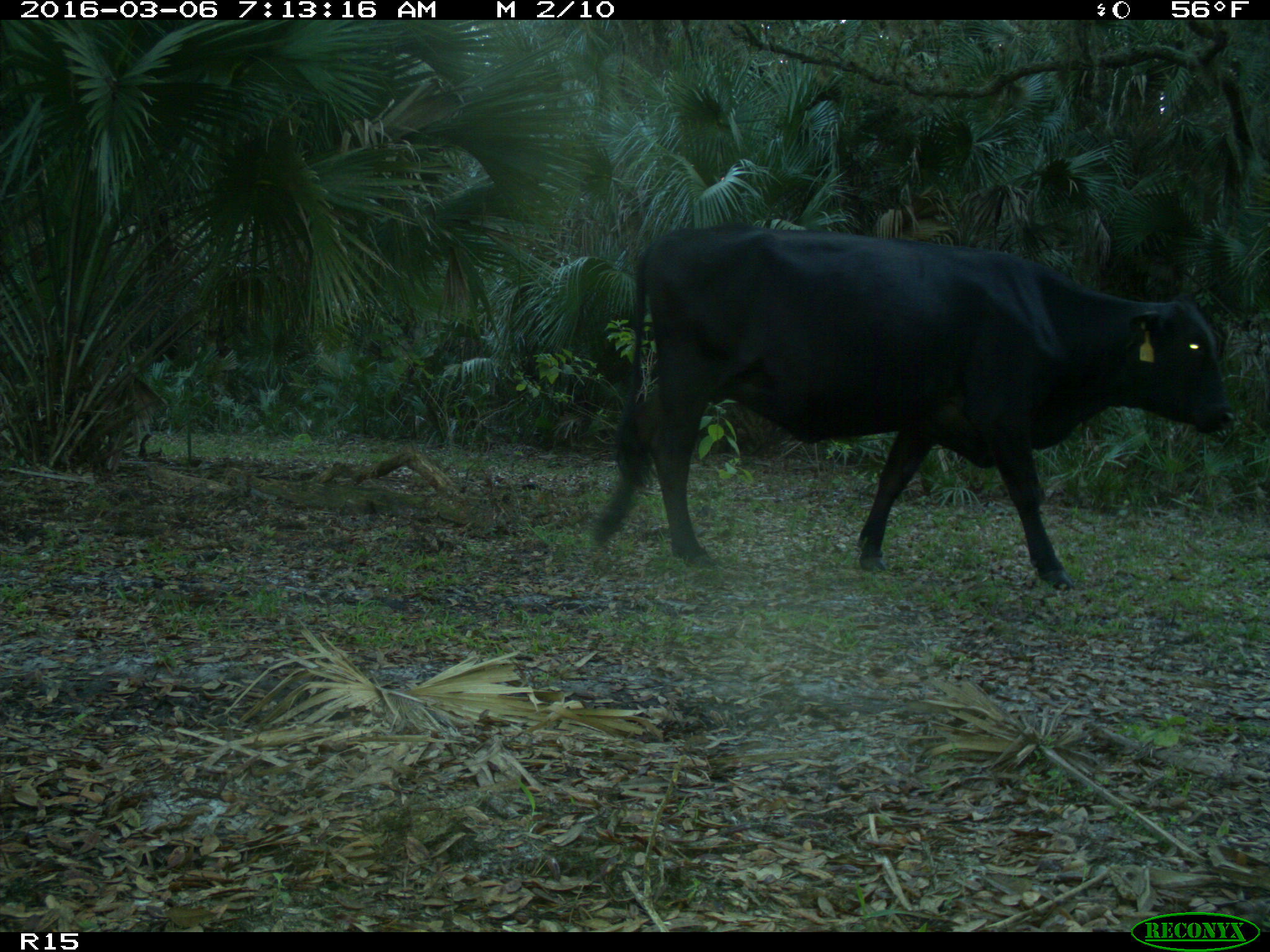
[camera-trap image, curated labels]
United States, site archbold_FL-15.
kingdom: Animalia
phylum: Chordata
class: Mammalia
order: Artiodactyla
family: Bovidae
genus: Bos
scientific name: Bos taurus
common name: domestic cow